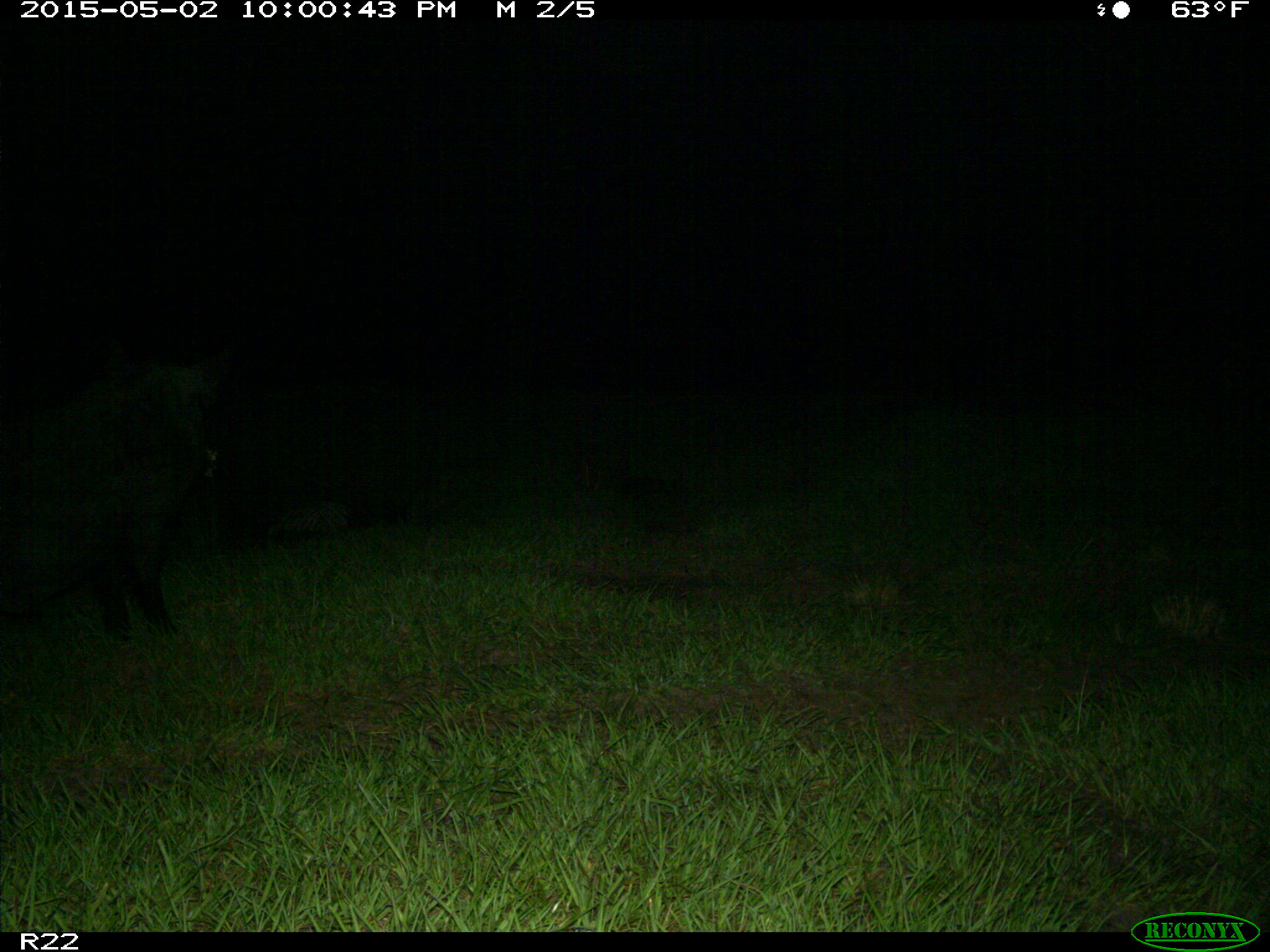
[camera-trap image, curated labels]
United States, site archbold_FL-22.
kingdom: Animalia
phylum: Chordata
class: Mammalia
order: Artiodactyla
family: Suidae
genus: Sus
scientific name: Sus scrofa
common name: wild boar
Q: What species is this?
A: Sus scrofa (wild boar).